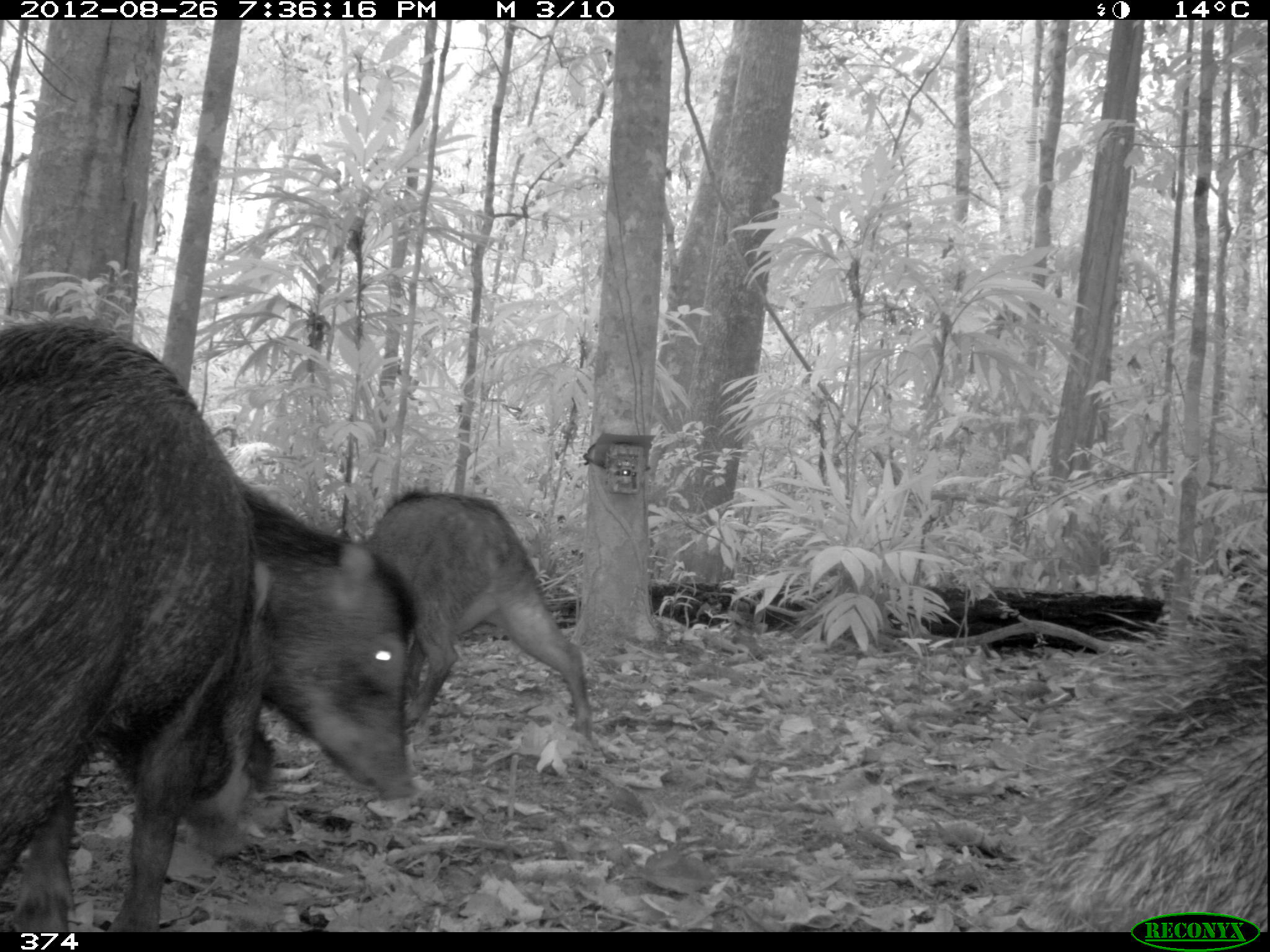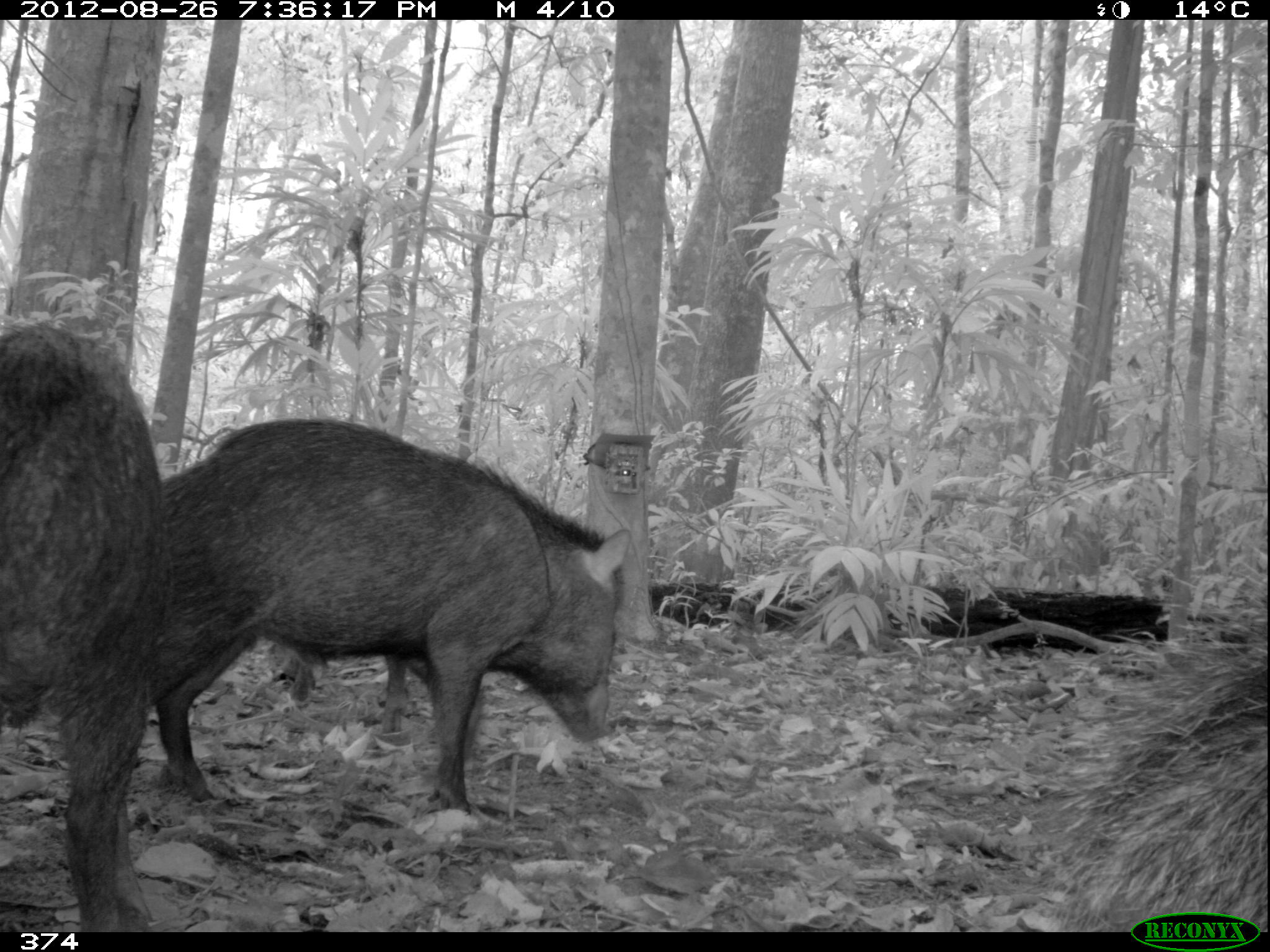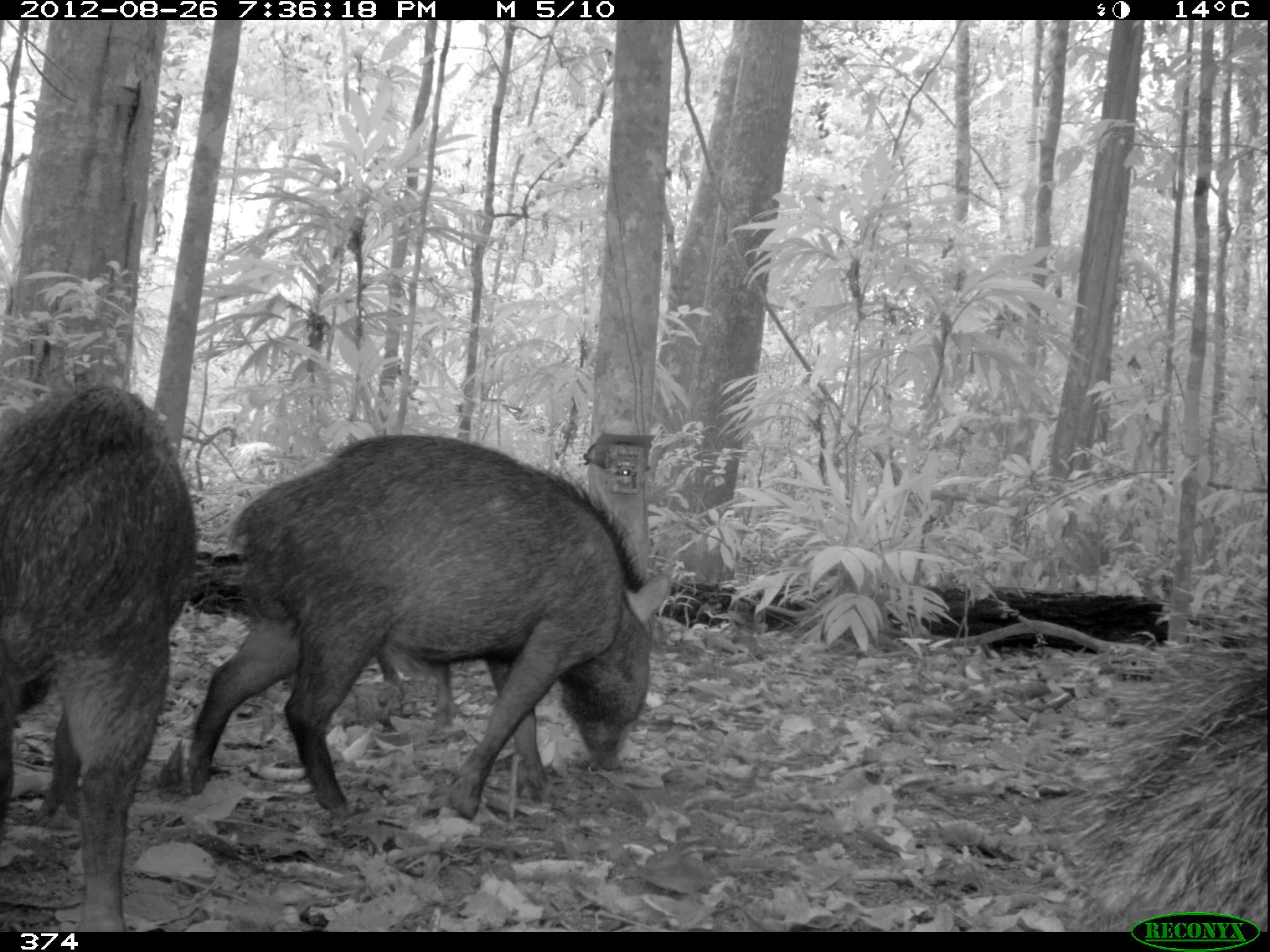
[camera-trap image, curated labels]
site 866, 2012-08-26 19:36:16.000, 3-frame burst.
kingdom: Animalia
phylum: Chordata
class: Mammalia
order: Artiodactyla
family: Tayassuidae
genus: Tayassu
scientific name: Tayassu pecari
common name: white-lipped peccary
Tayassu pecari (white-lipped peccary).